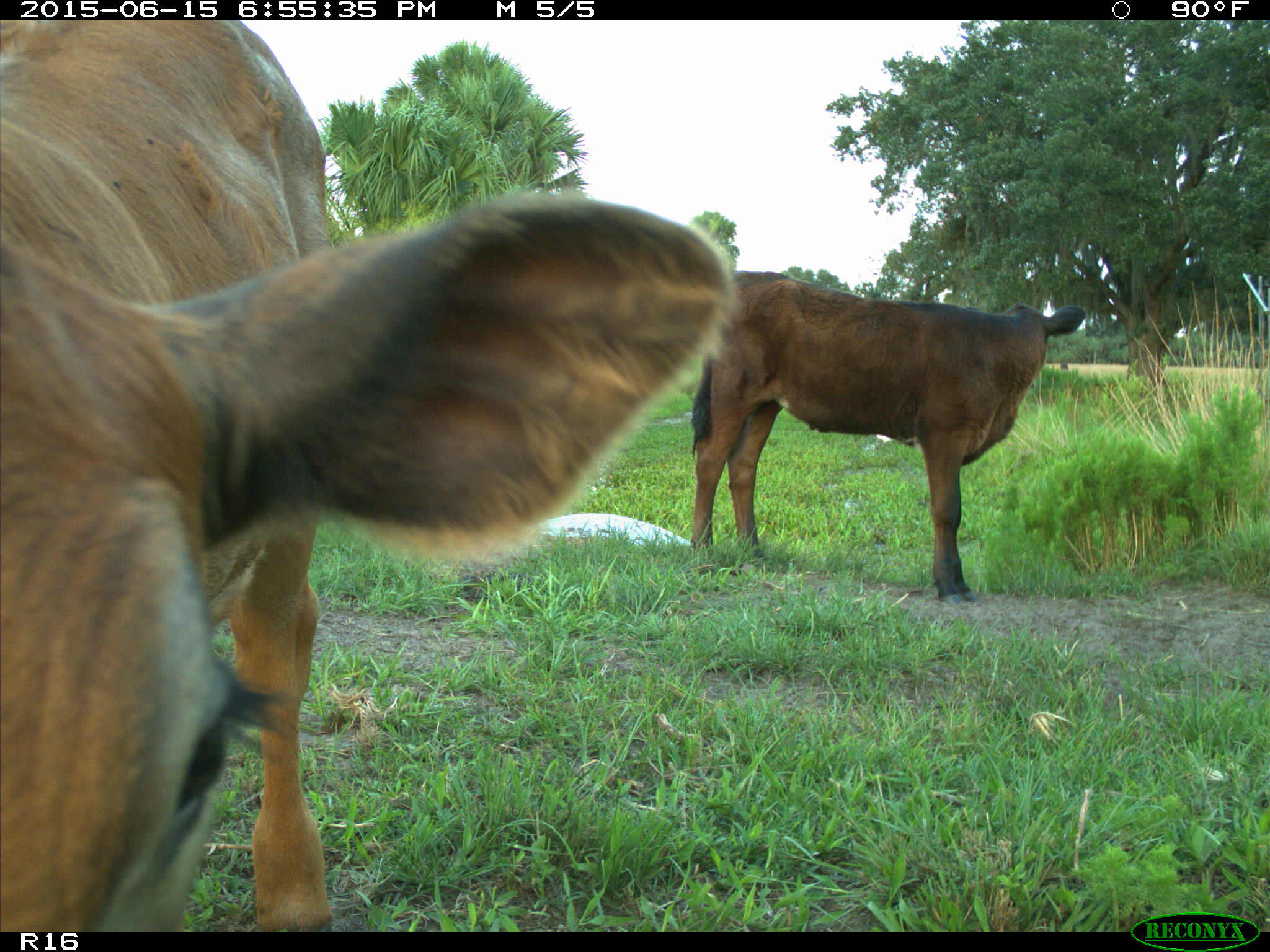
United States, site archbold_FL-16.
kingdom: Animalia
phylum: Chordata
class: Mammalia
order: Artiodactyla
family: Bovidae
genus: Bos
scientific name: Bos taurus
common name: domestic cow